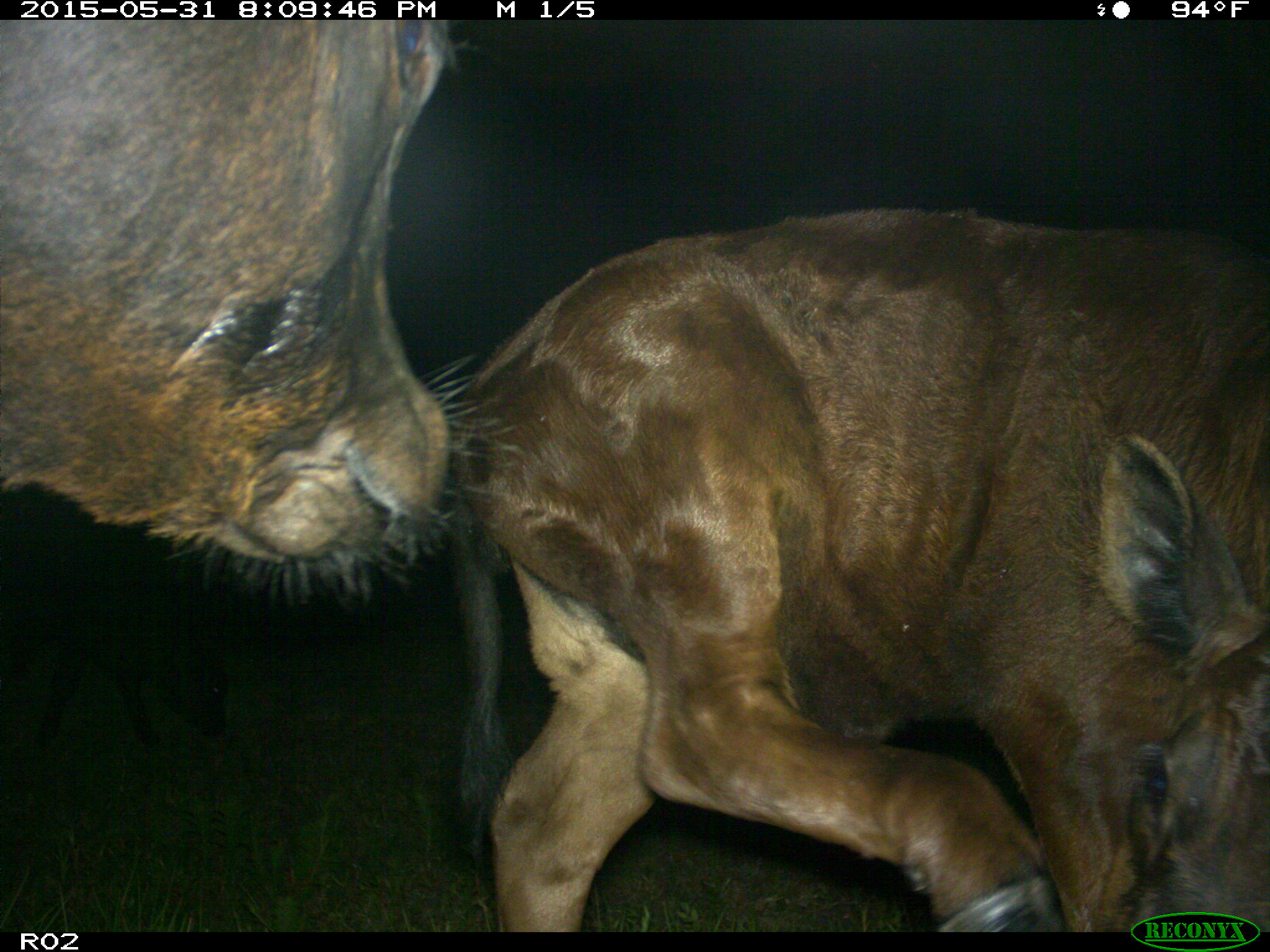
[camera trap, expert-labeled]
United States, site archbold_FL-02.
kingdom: Animalia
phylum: Chordata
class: Mammalia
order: Artiodactyla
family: Bovidae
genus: Bos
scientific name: Bos taurus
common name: domestic cow